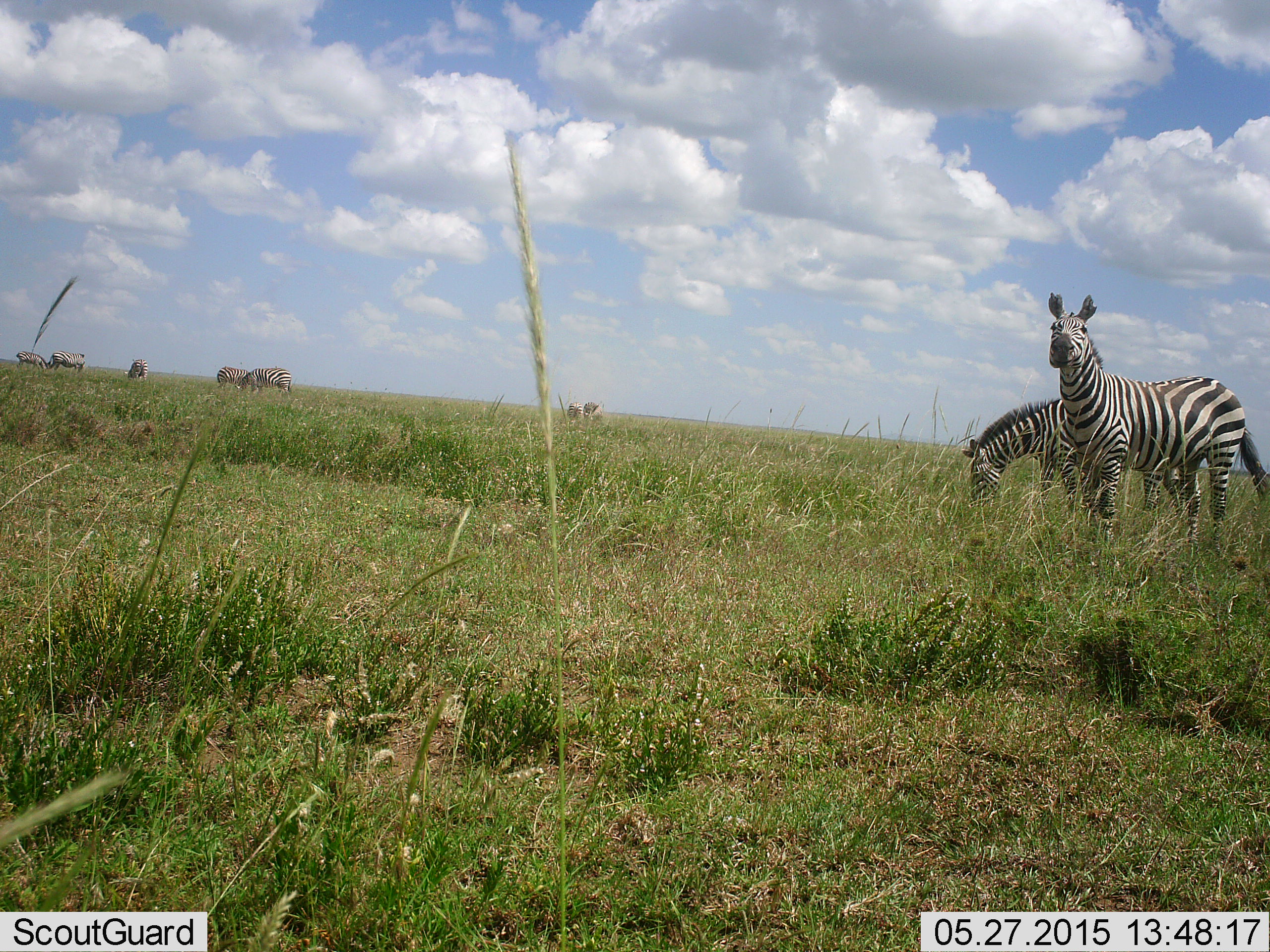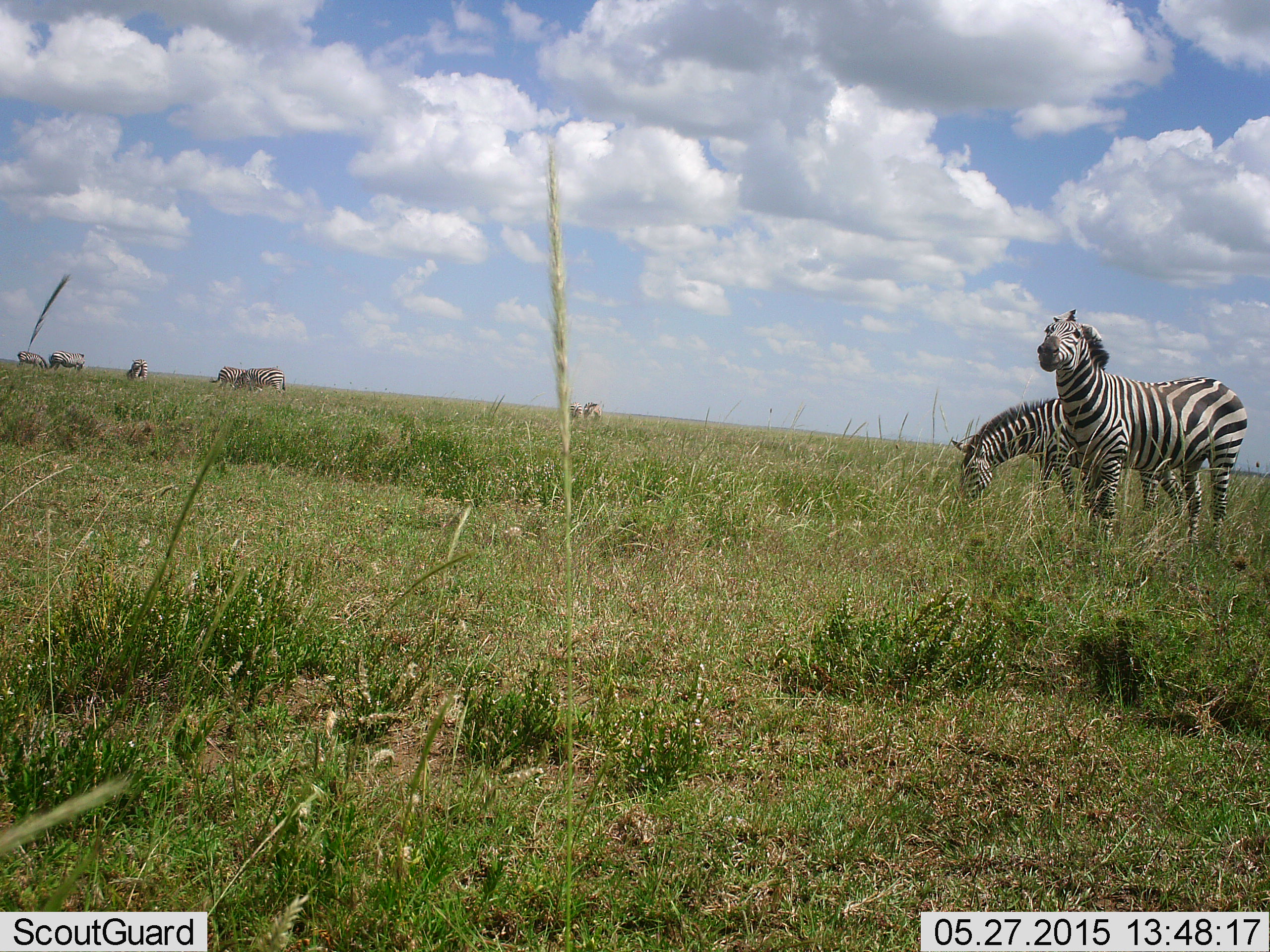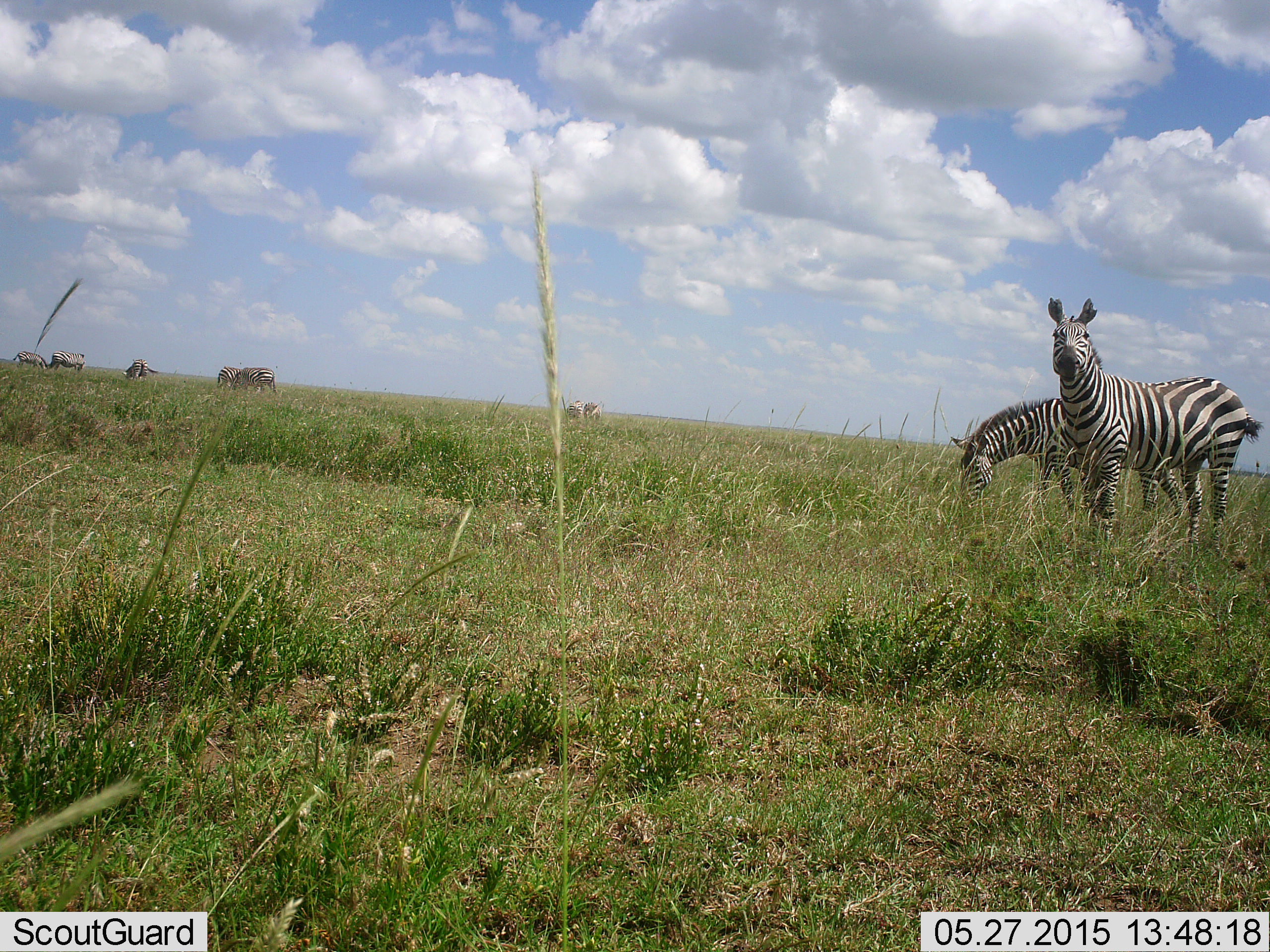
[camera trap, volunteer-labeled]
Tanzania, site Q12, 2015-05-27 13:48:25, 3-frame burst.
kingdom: Animalia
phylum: Chordata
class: Mammalia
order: Perissodactyla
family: Equidae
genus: Equus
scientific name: Equus quagga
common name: plains zebra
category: zebra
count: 7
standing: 82%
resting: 0%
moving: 9%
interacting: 0%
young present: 0%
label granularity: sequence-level